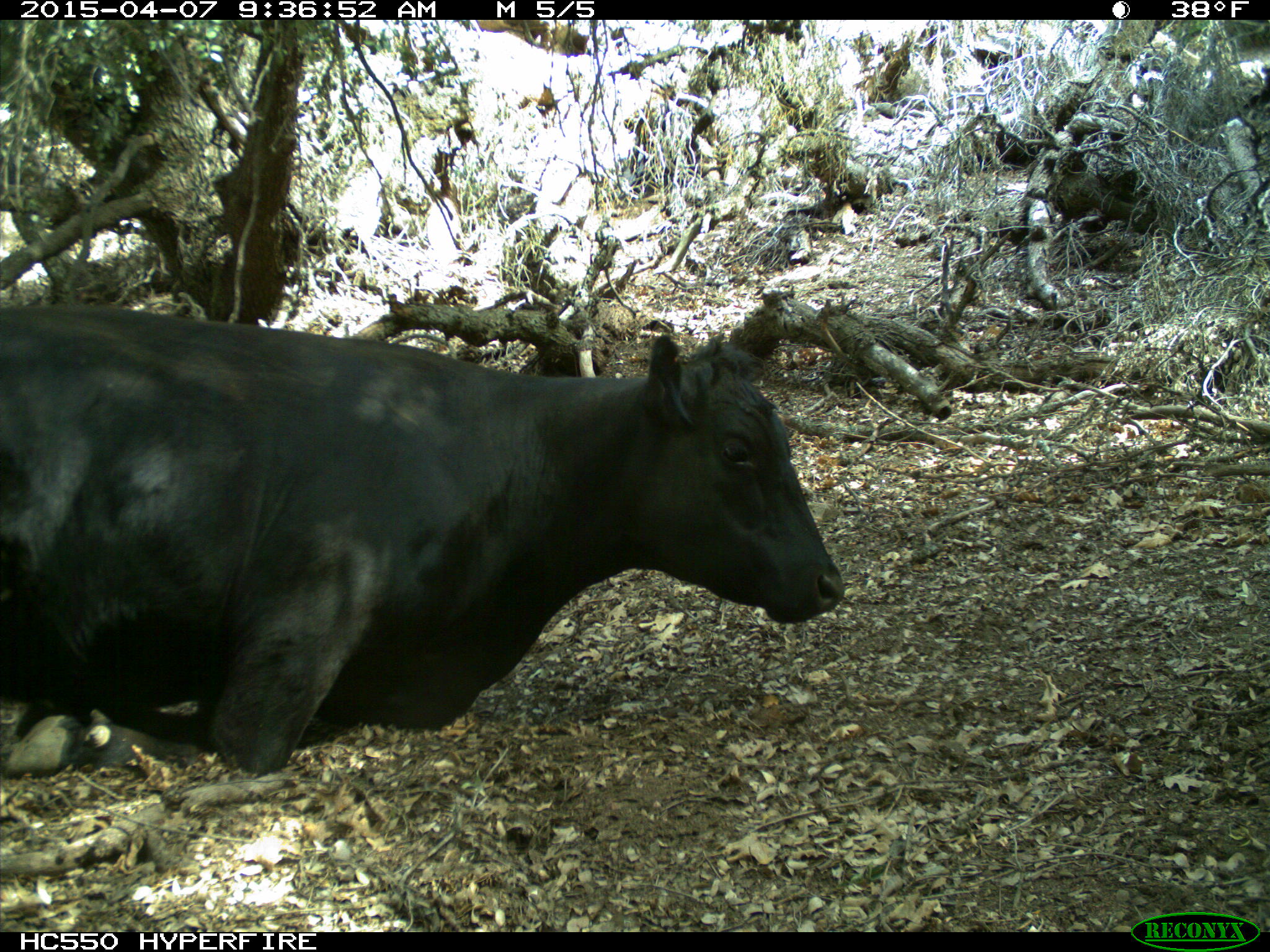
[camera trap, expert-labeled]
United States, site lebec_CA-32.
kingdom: Animalia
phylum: Chordata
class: Mammalia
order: Artiodactyla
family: Bovidae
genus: Bos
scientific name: Bos taurus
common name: domestic cow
Bos taurus (domestic cow).